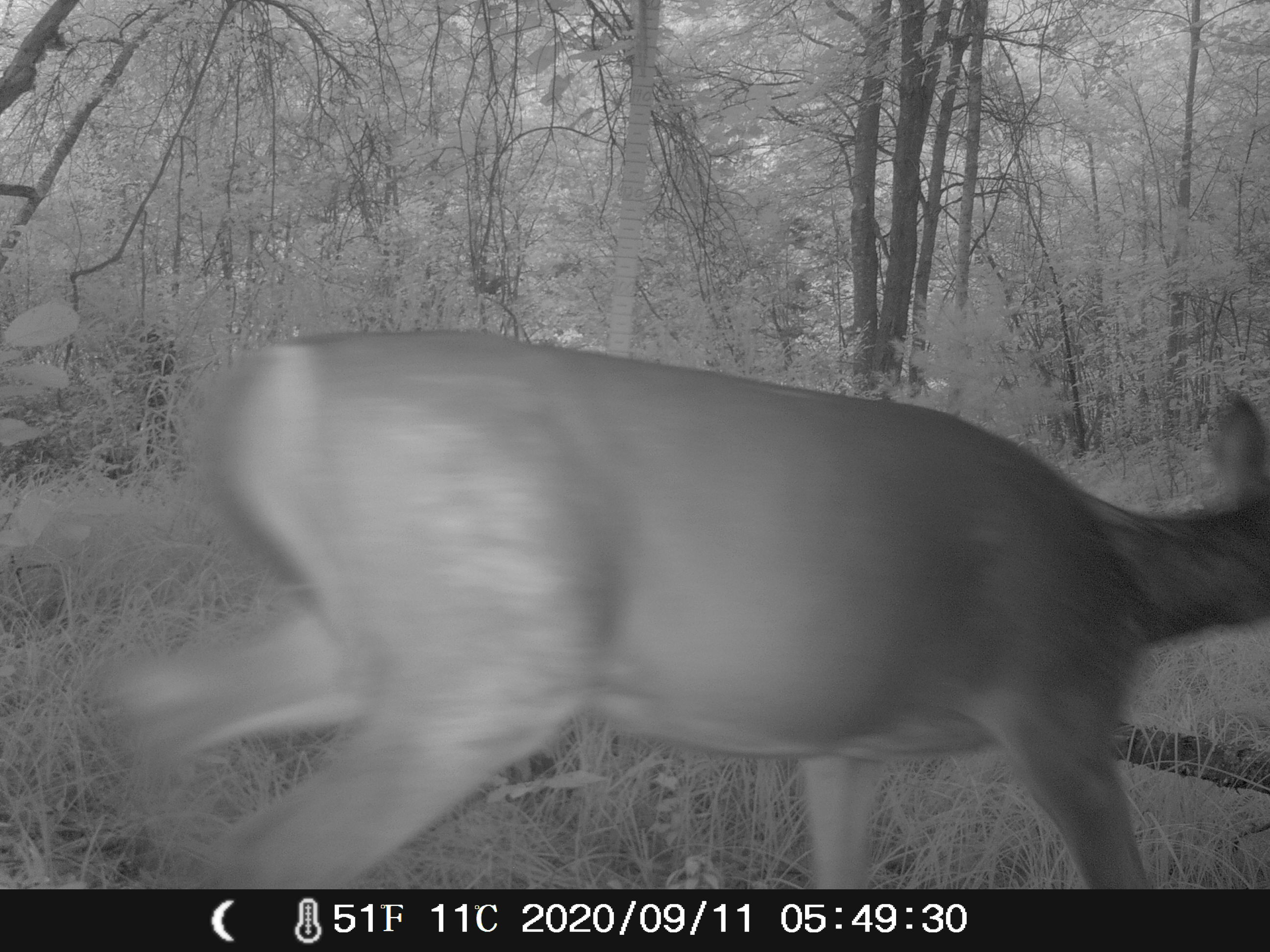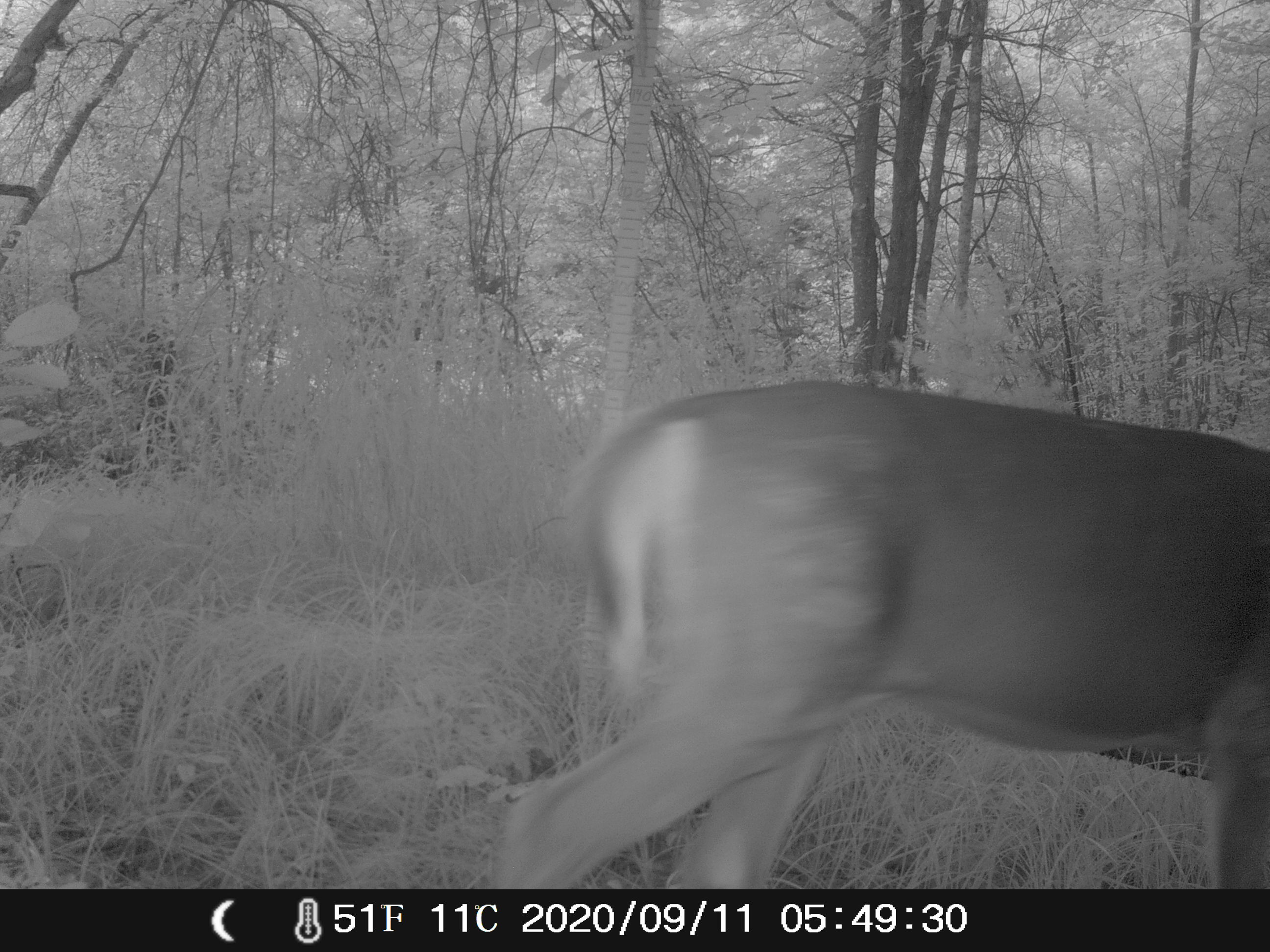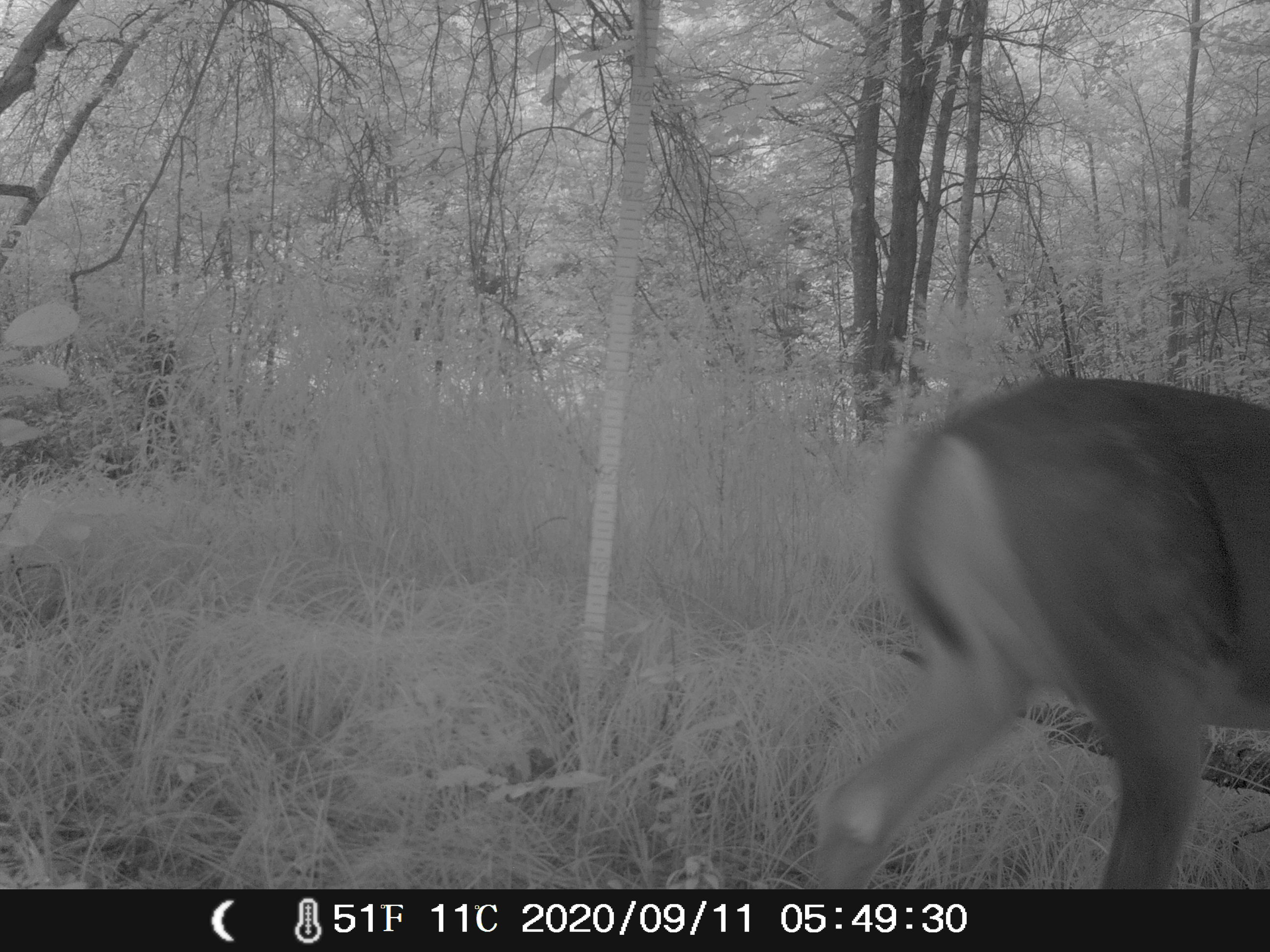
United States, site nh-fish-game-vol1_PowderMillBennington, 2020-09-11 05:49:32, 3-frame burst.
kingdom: Animalia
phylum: Chordata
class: Mammalia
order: Artiodactyla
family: Cervidae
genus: Odocoileus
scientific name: Odocoileus virginianus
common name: white-tailed deer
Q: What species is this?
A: White-tailed deer (Odocoileus virginianus).